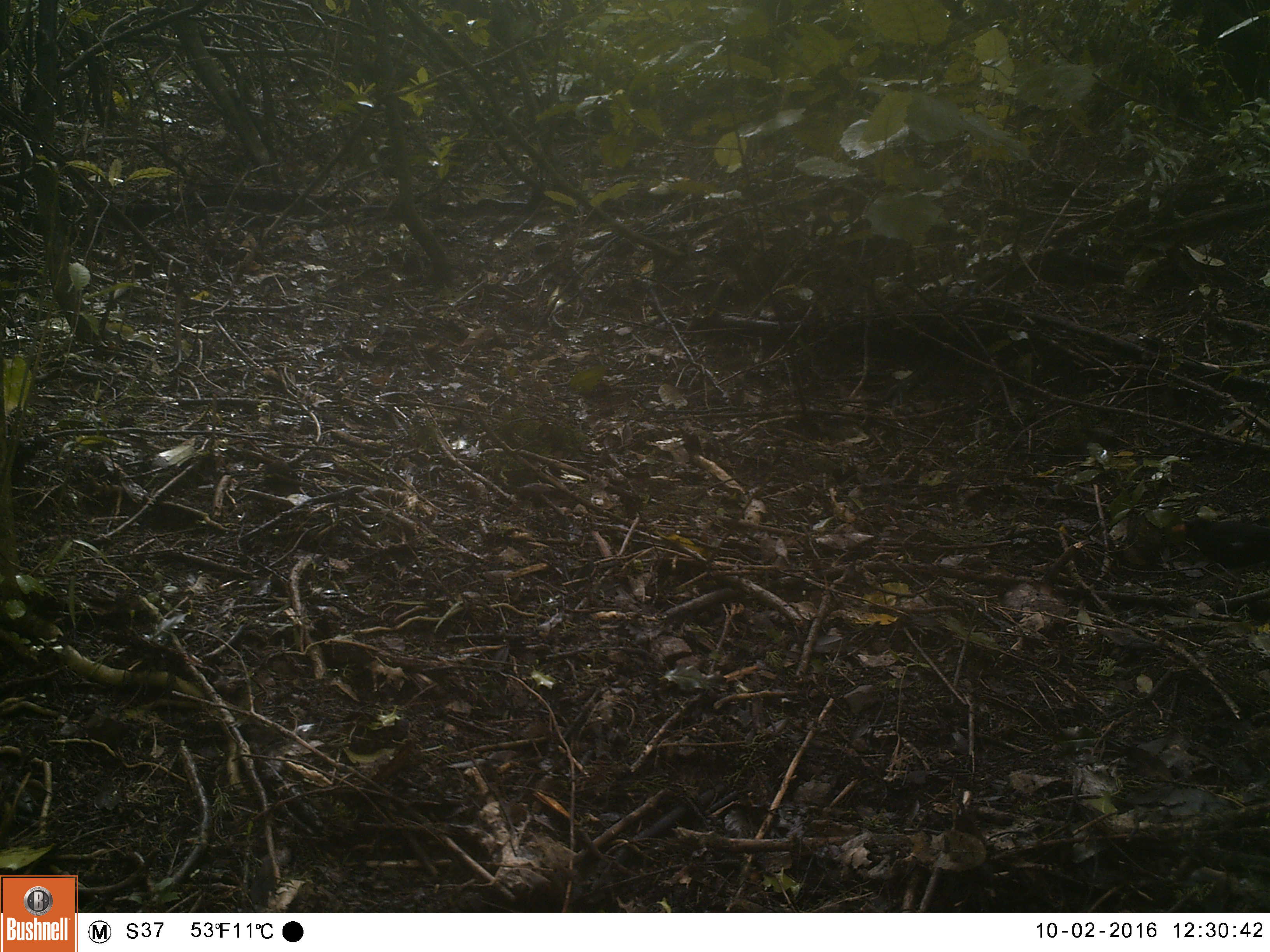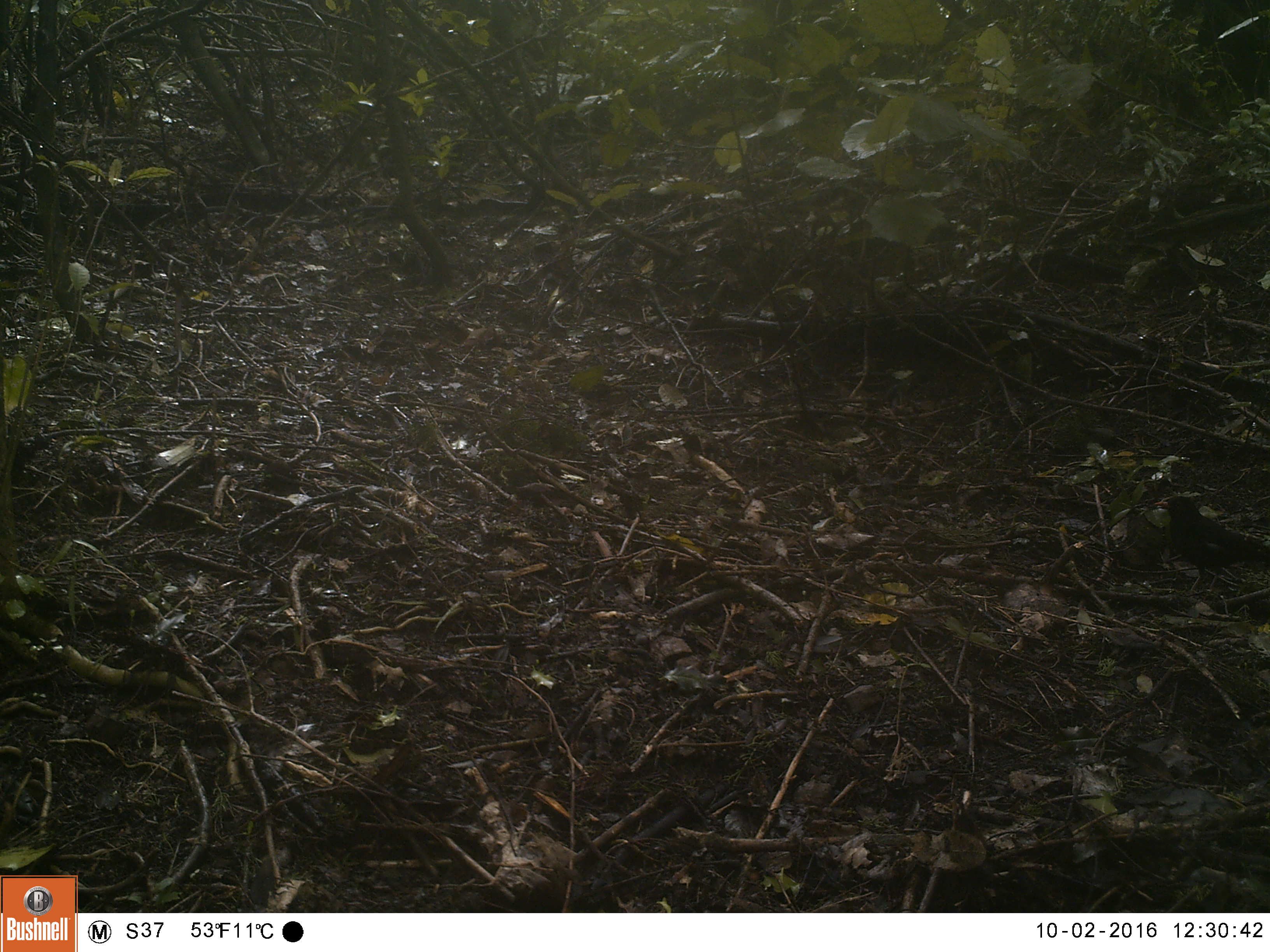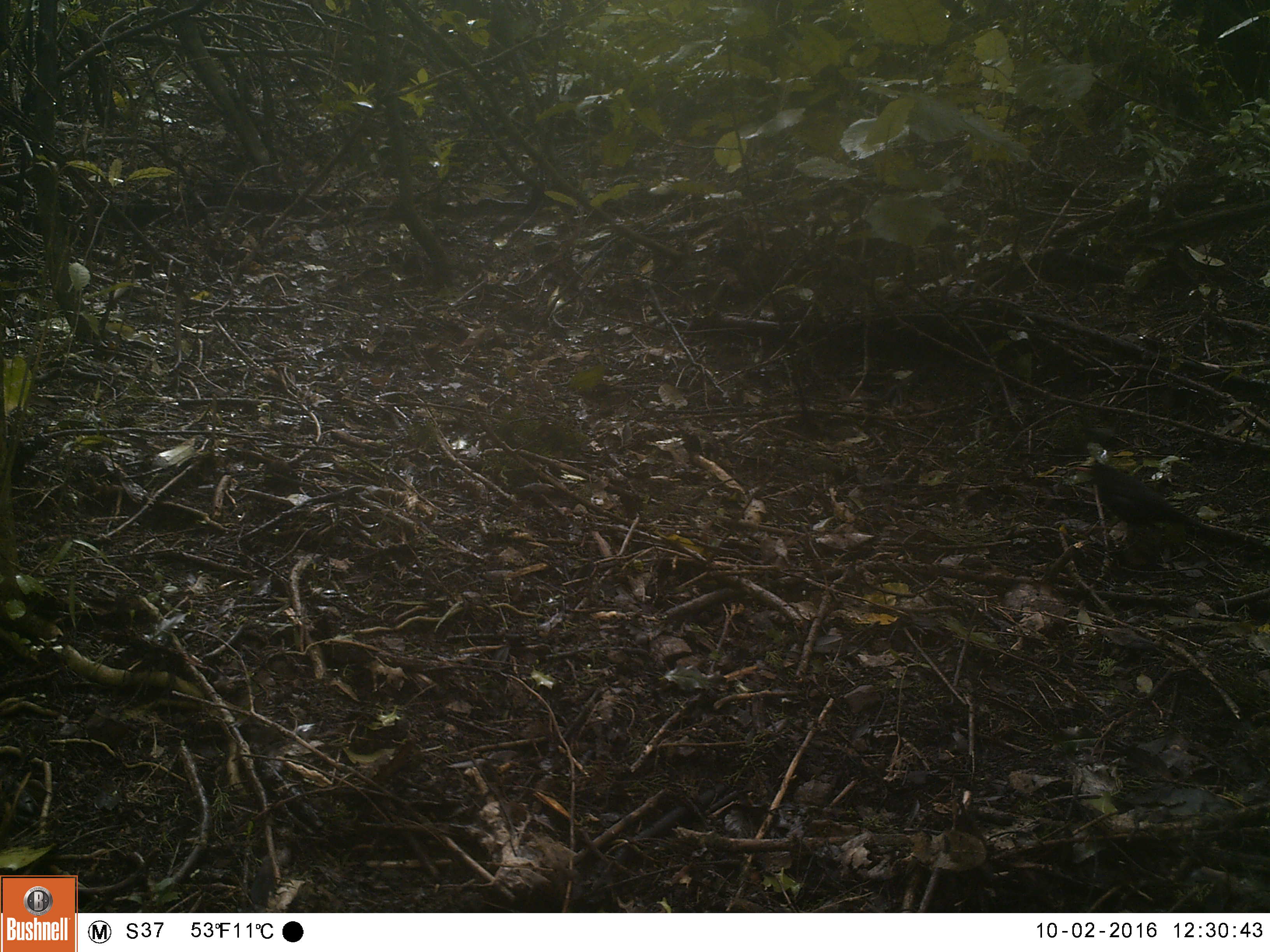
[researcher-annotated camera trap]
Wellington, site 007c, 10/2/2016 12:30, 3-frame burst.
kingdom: Animalia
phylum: Chordata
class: Aves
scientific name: Aves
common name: bird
Bird (Aves).